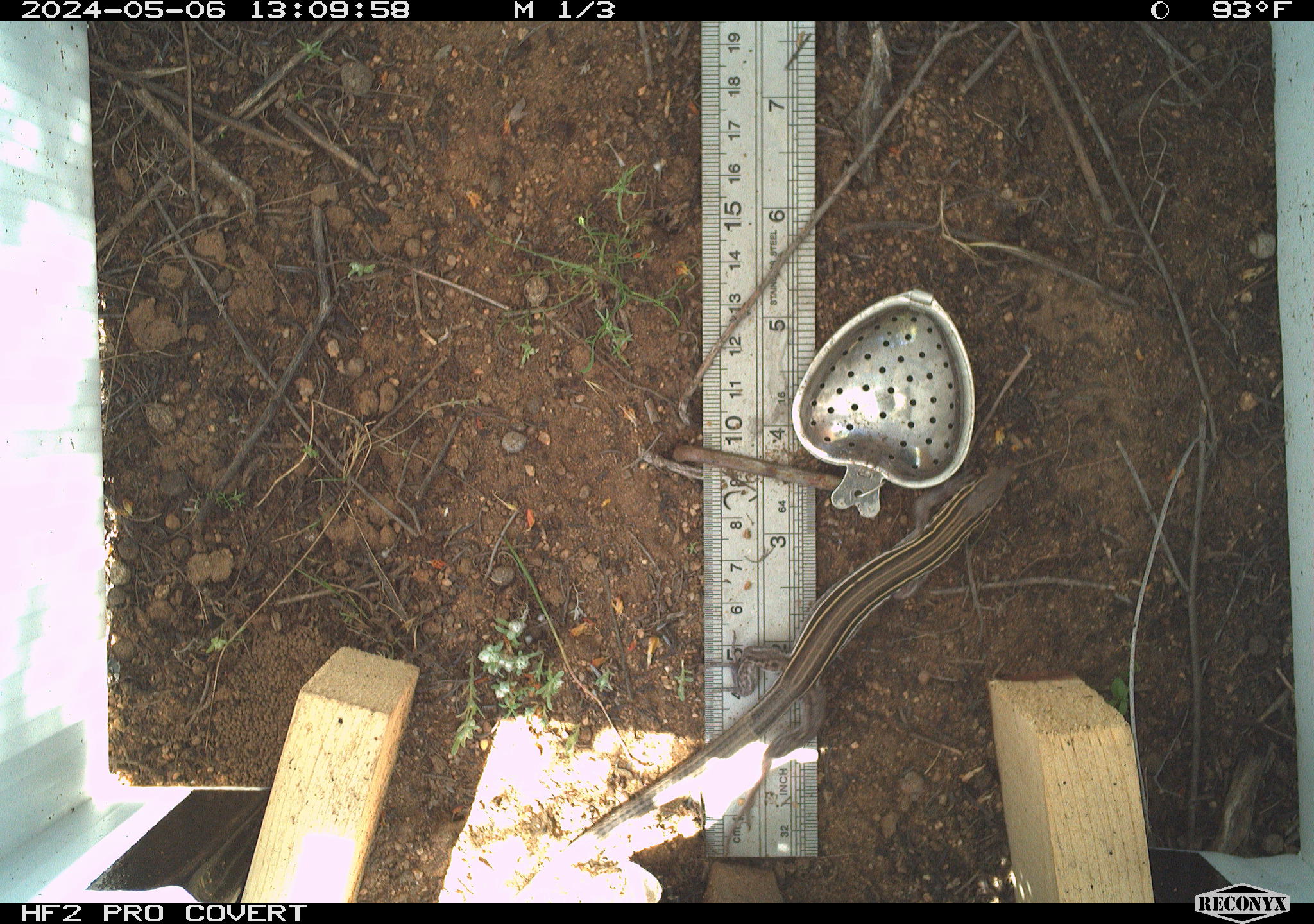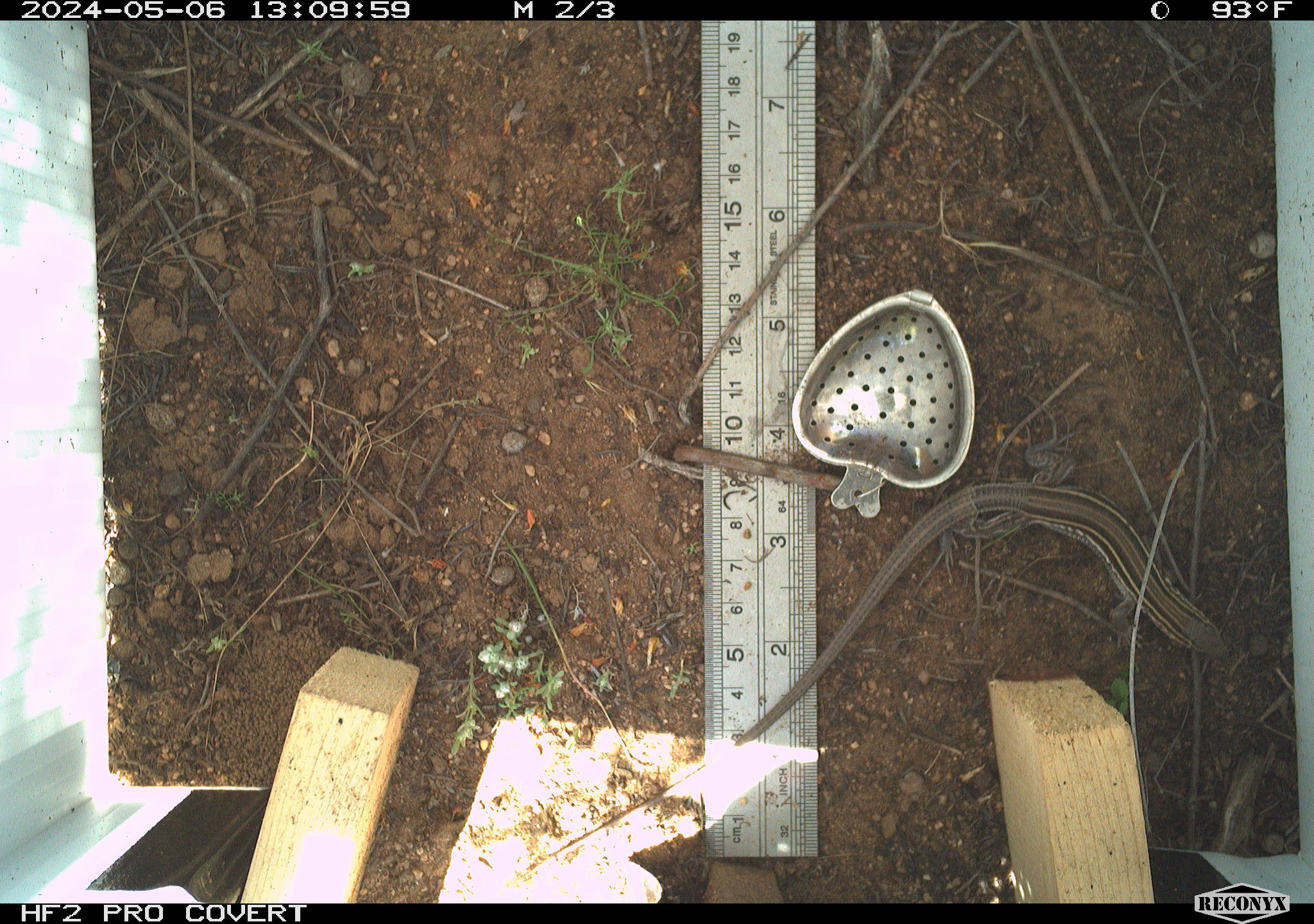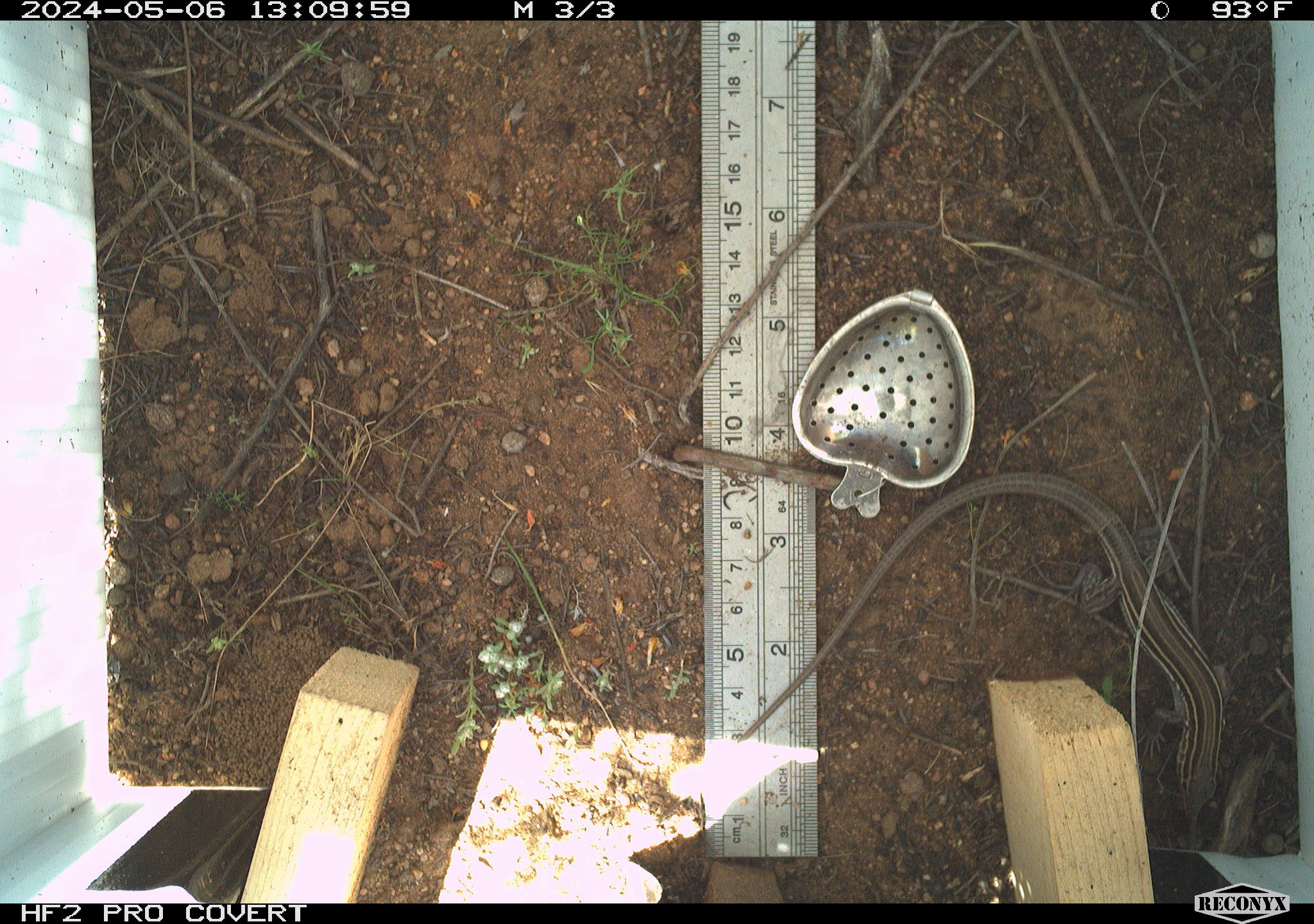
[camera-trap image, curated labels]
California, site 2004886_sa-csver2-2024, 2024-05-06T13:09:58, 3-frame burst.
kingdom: Animalia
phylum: Chordata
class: Reptilia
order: Squamata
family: Scincidae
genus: Plestiodon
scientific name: Plestiodon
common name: blue-tailed skinks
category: plestiodon species